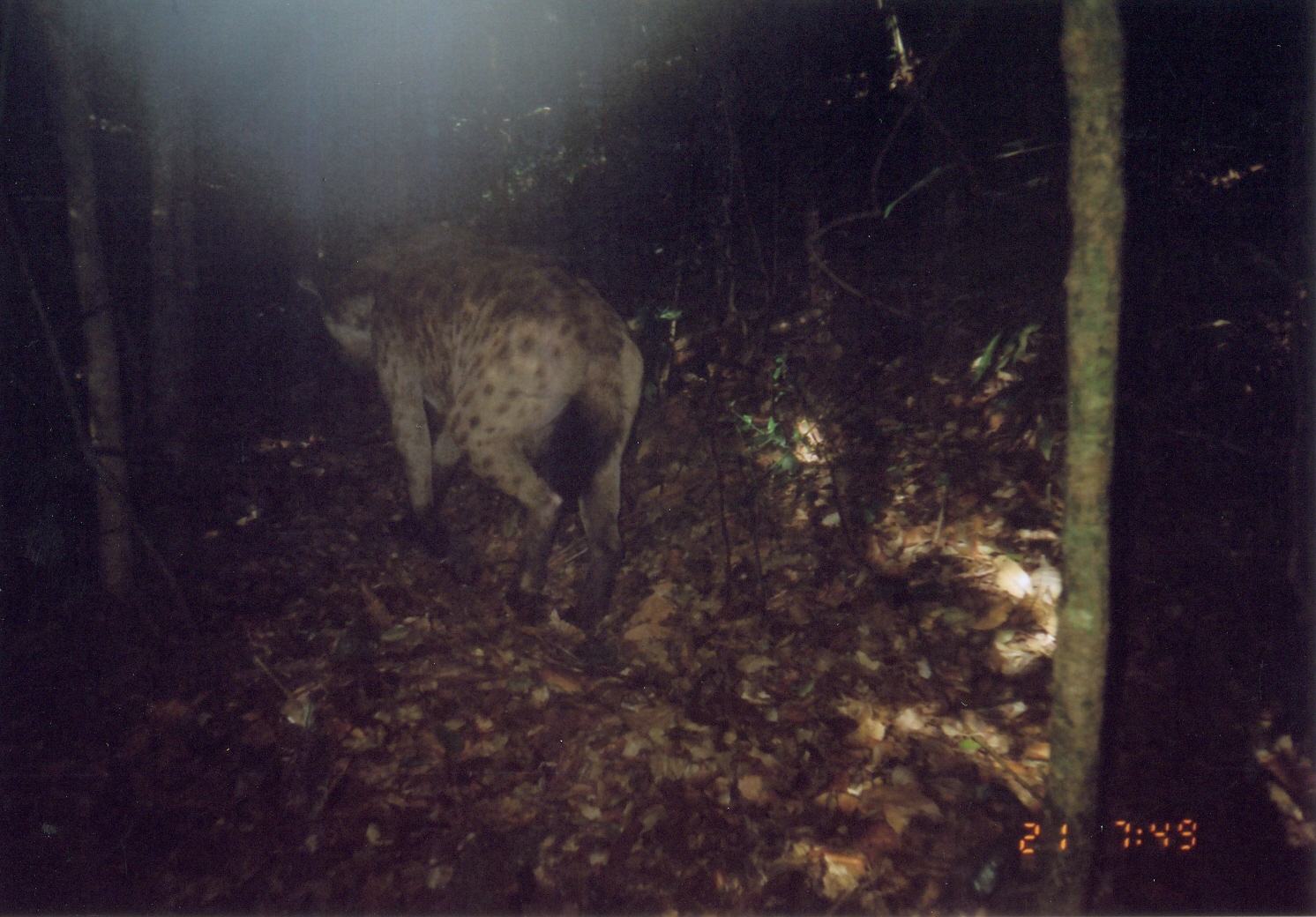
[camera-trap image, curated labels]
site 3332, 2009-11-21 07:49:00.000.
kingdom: Animalia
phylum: Chordata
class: Mammalia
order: Carnivora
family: Hyaenidae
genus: Crocuta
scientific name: Crocuta crocuta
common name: spotted hyena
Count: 1.